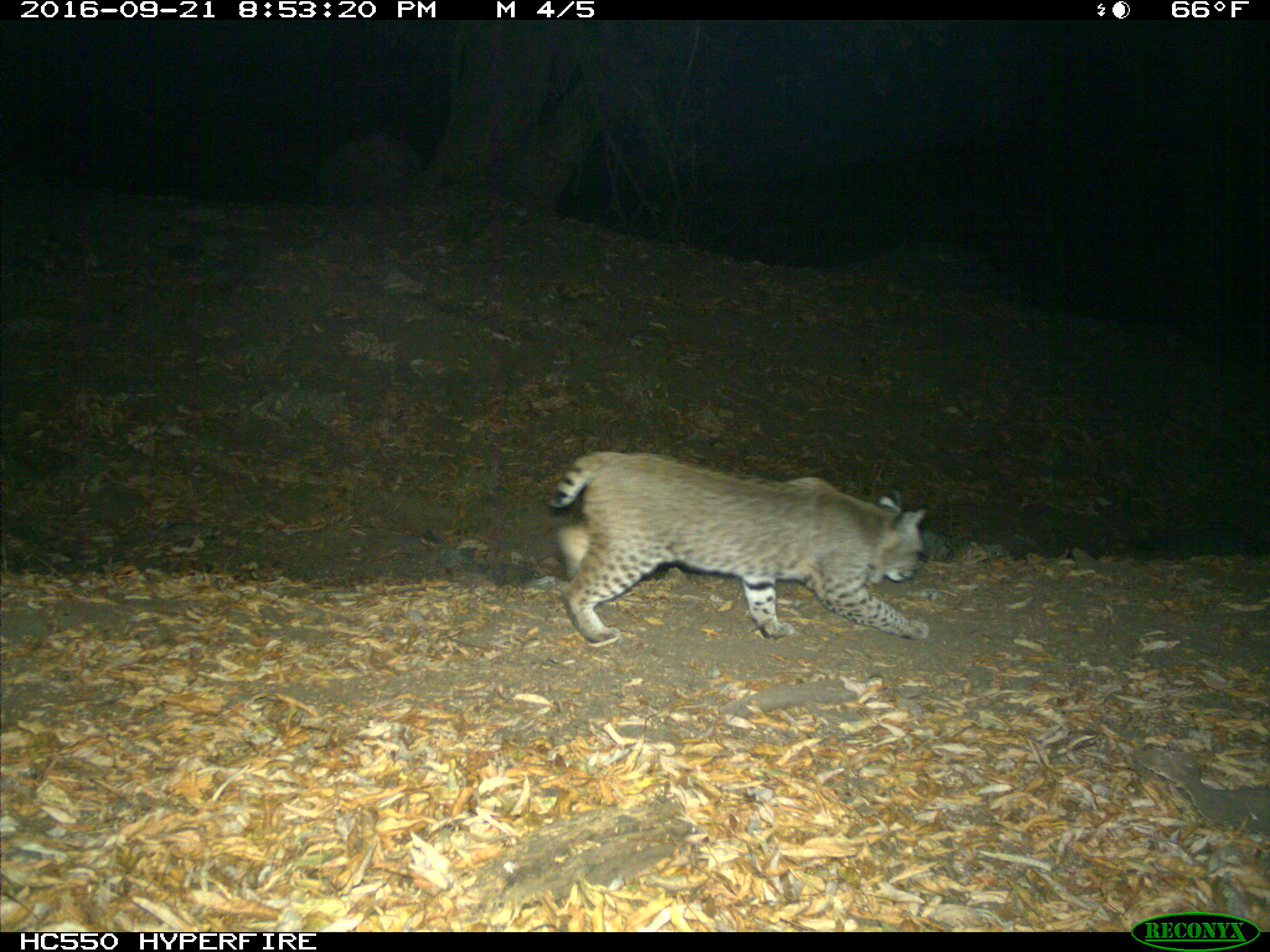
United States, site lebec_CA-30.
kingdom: Animalia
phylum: Chordata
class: Mammalia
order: Carnivora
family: Felidae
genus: Lynx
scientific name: Lynx rufus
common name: bobcat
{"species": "Lynx rufus (bobcat)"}